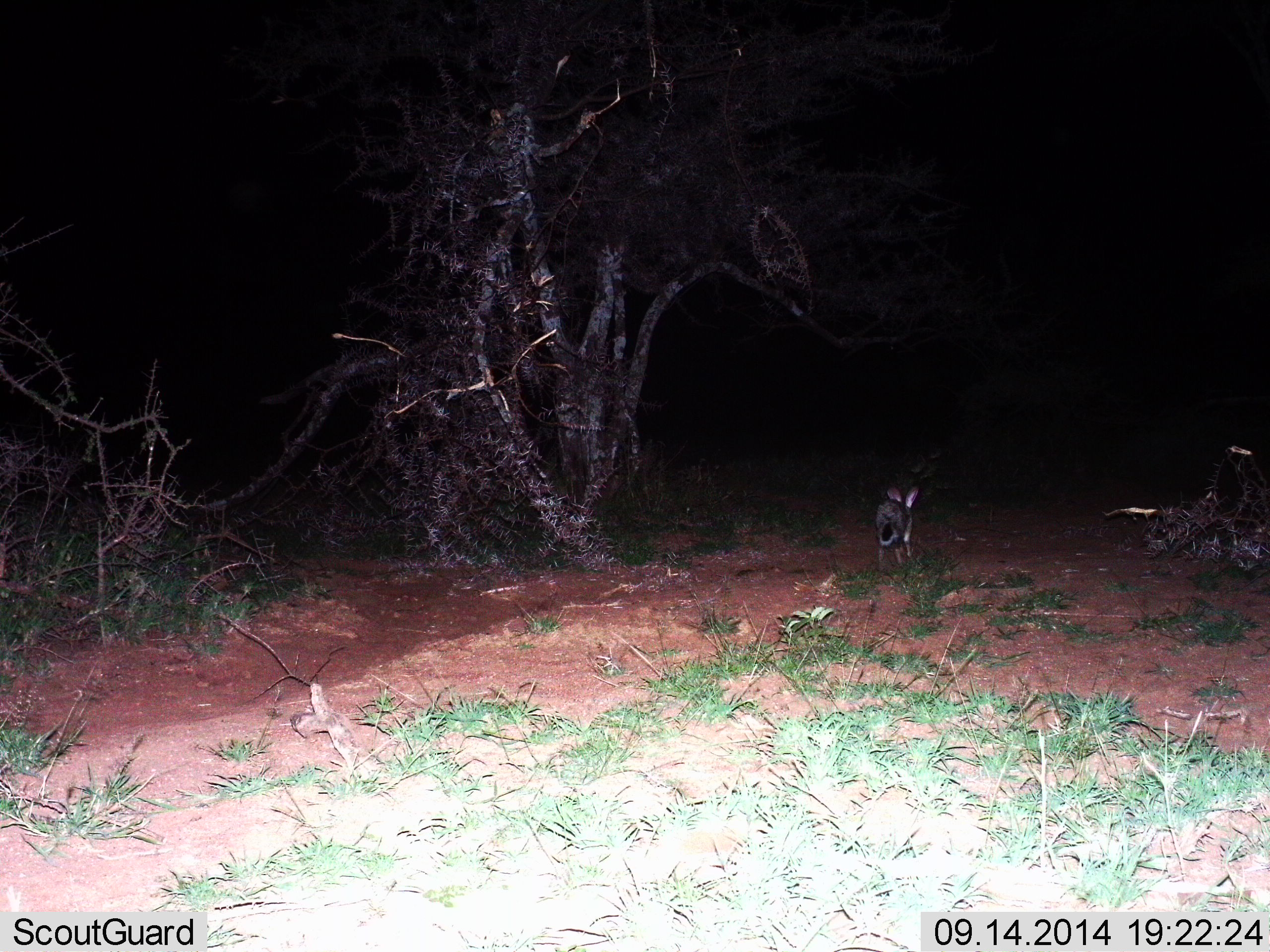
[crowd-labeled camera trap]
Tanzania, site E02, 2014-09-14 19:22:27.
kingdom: Animalia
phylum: Chordata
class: Mammalia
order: Carnivora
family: Canidae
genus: Otocyon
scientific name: Otocyon megalotis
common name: bat-eared fox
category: batearedfox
Batearedfox (bat-eared fox) (Otocyon megalotis), count 1. Behavior (volunteer vote fractions): standing 12%, resting 0%, moving 88%, interacting 0%. Young present (vote fraction): 0%. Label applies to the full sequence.